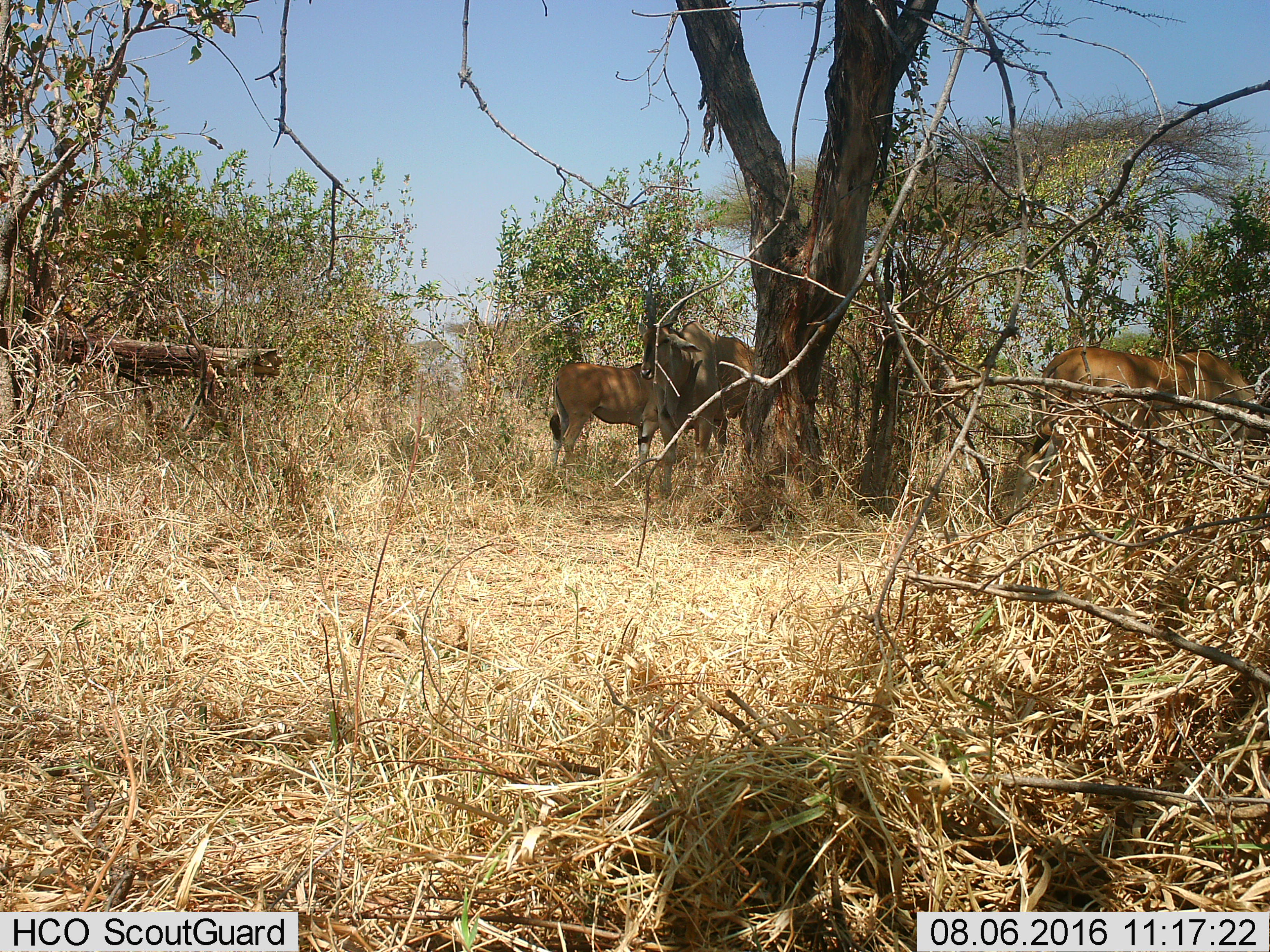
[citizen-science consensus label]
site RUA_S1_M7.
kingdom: Animalia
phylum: Chordata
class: Mammalia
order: Artiodactyla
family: Bovidae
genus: Tragelaphus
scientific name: Tragelaphus oryx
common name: eland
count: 3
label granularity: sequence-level